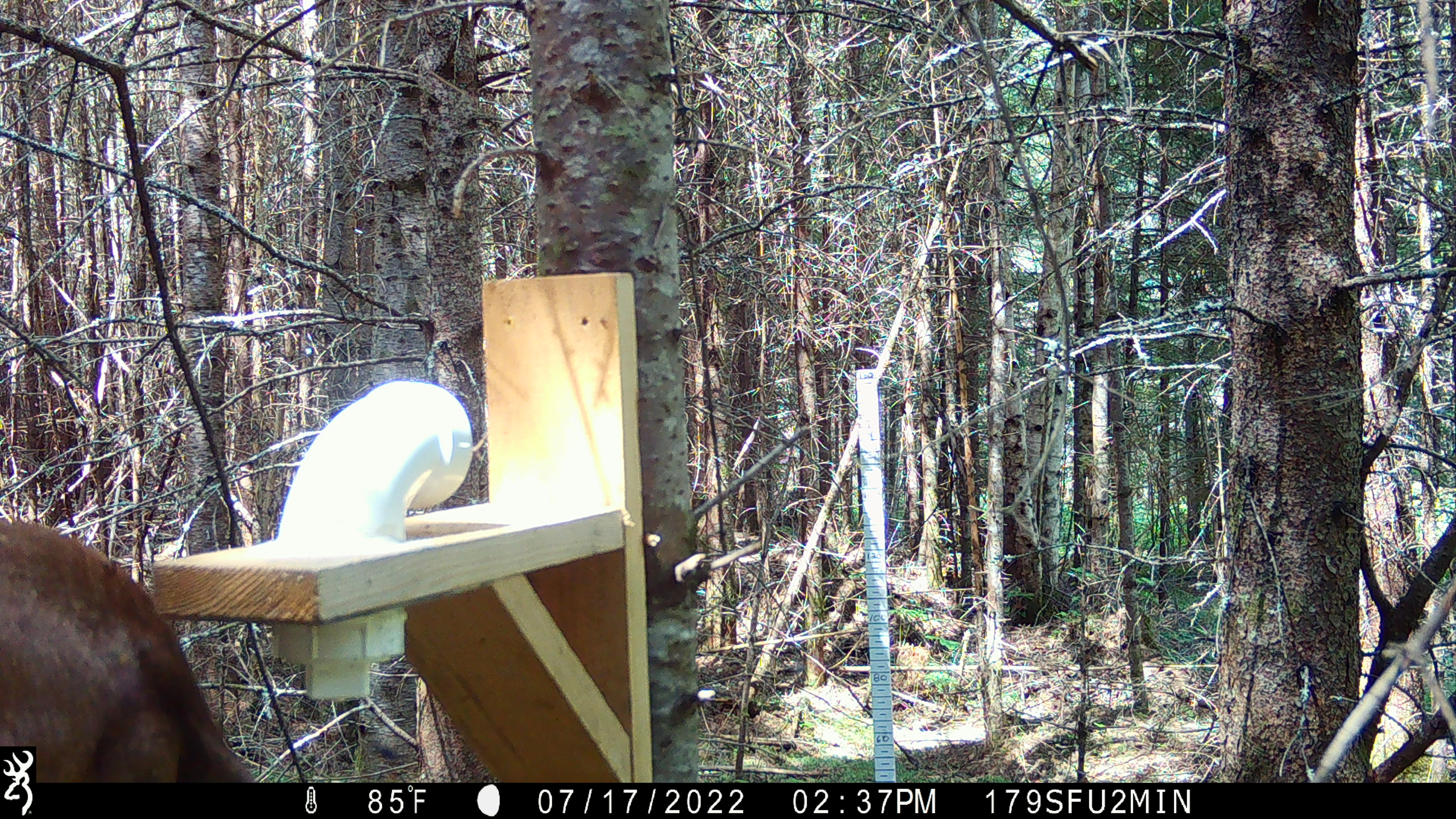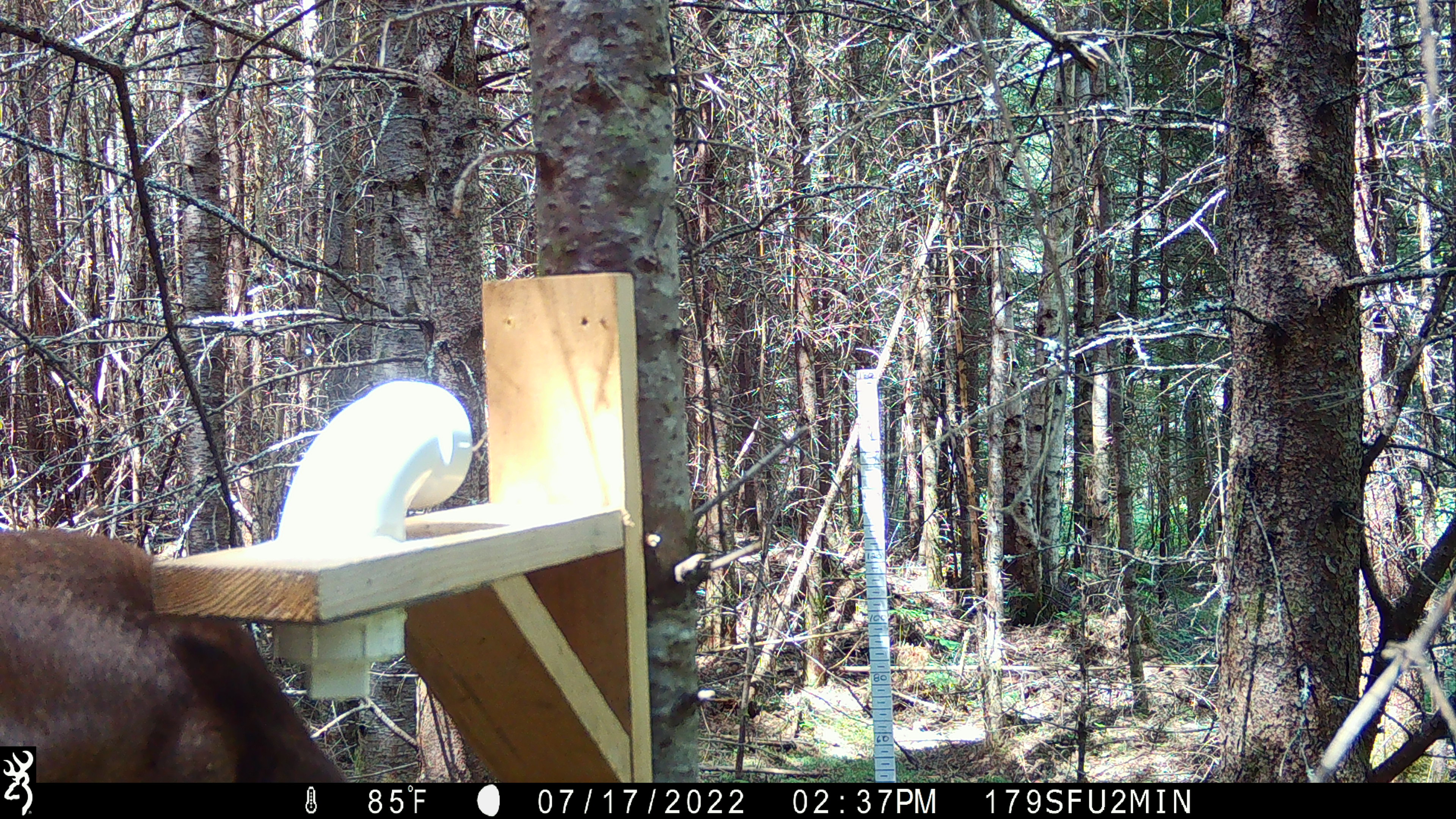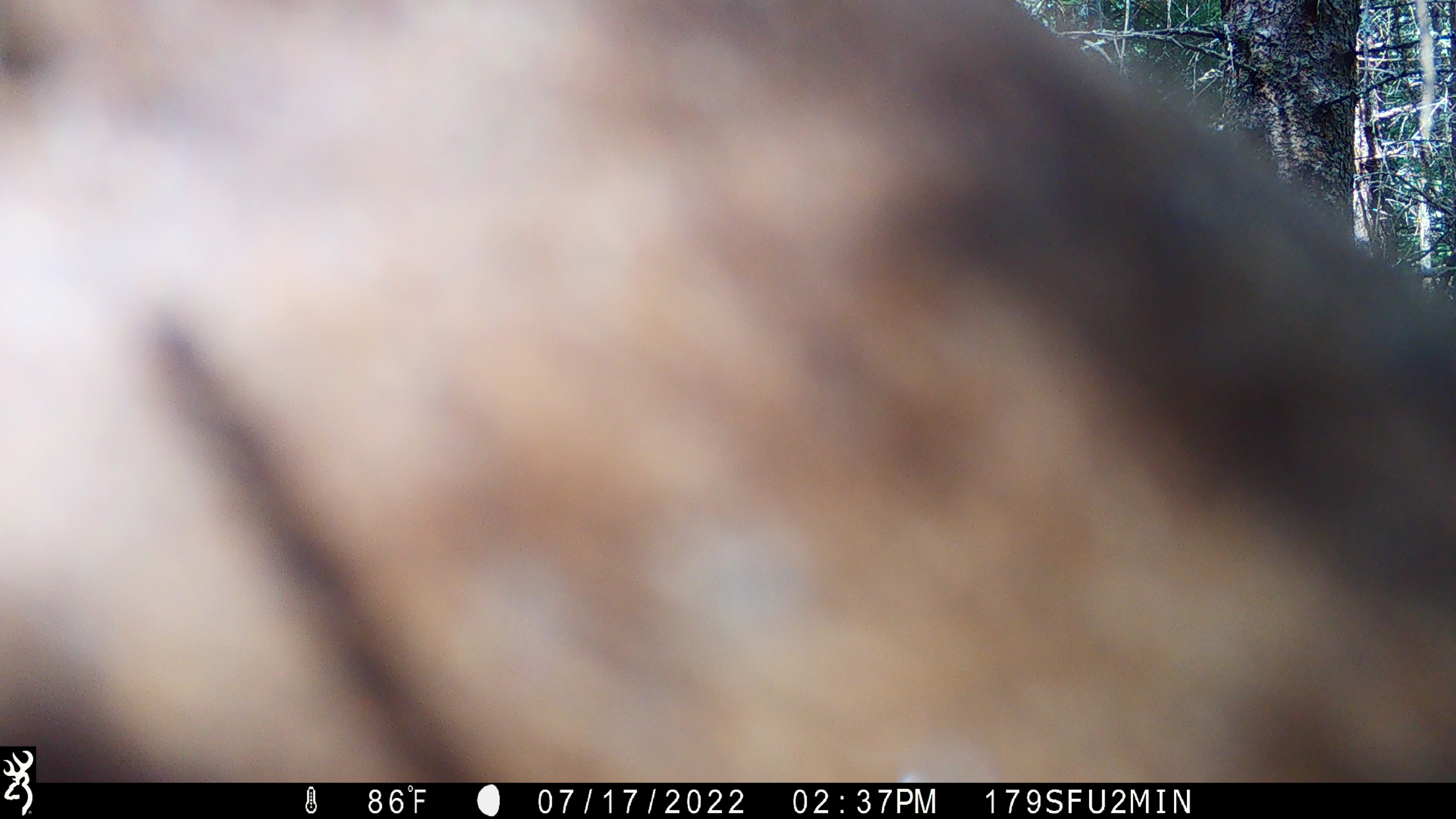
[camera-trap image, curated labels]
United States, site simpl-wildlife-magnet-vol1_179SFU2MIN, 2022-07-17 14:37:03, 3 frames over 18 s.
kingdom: Animalia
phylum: Chordata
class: Mammalia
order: Artiodactyla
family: Cervidae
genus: Alces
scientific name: Alces alces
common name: moose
Moose (Alces alces).